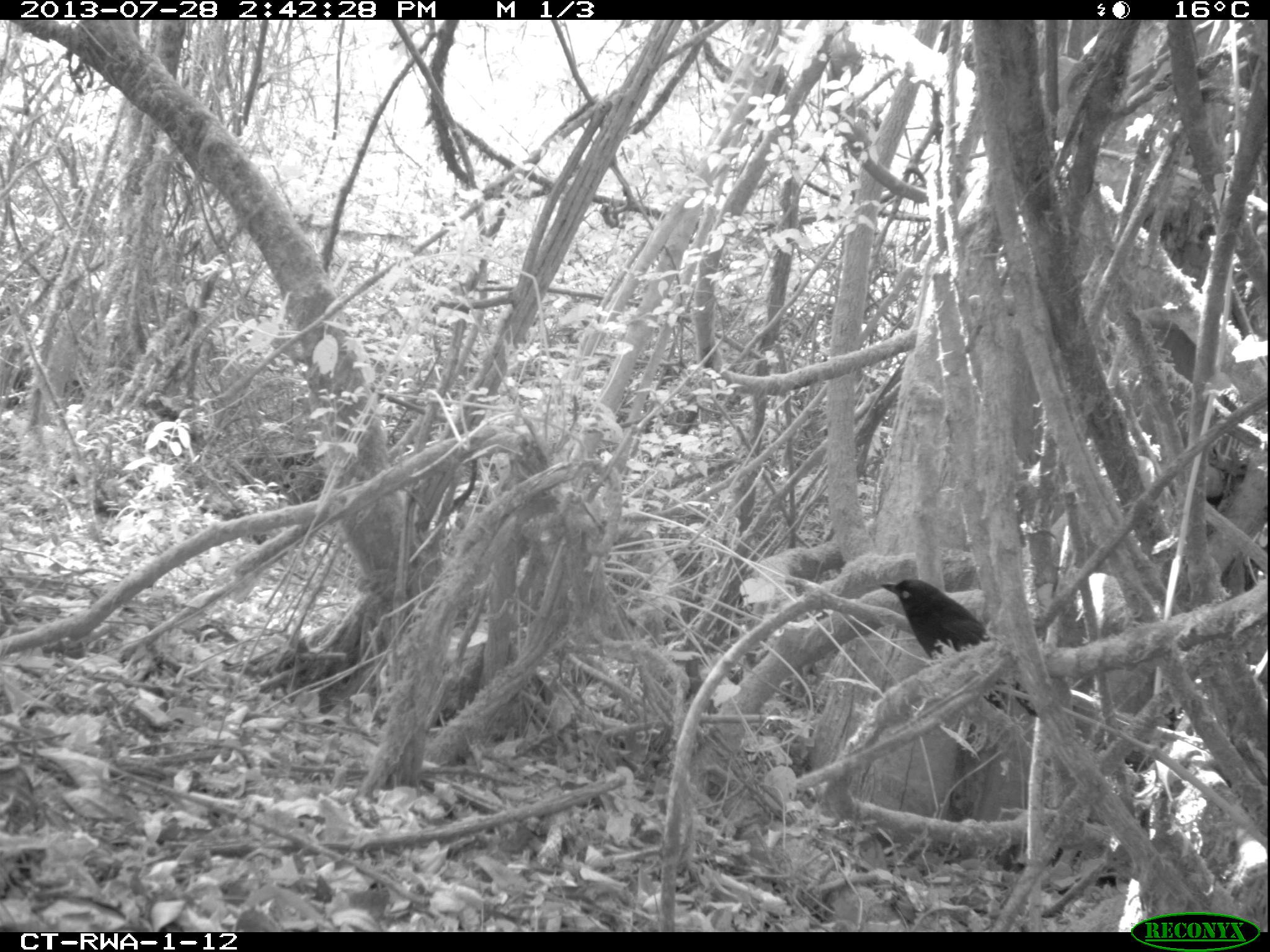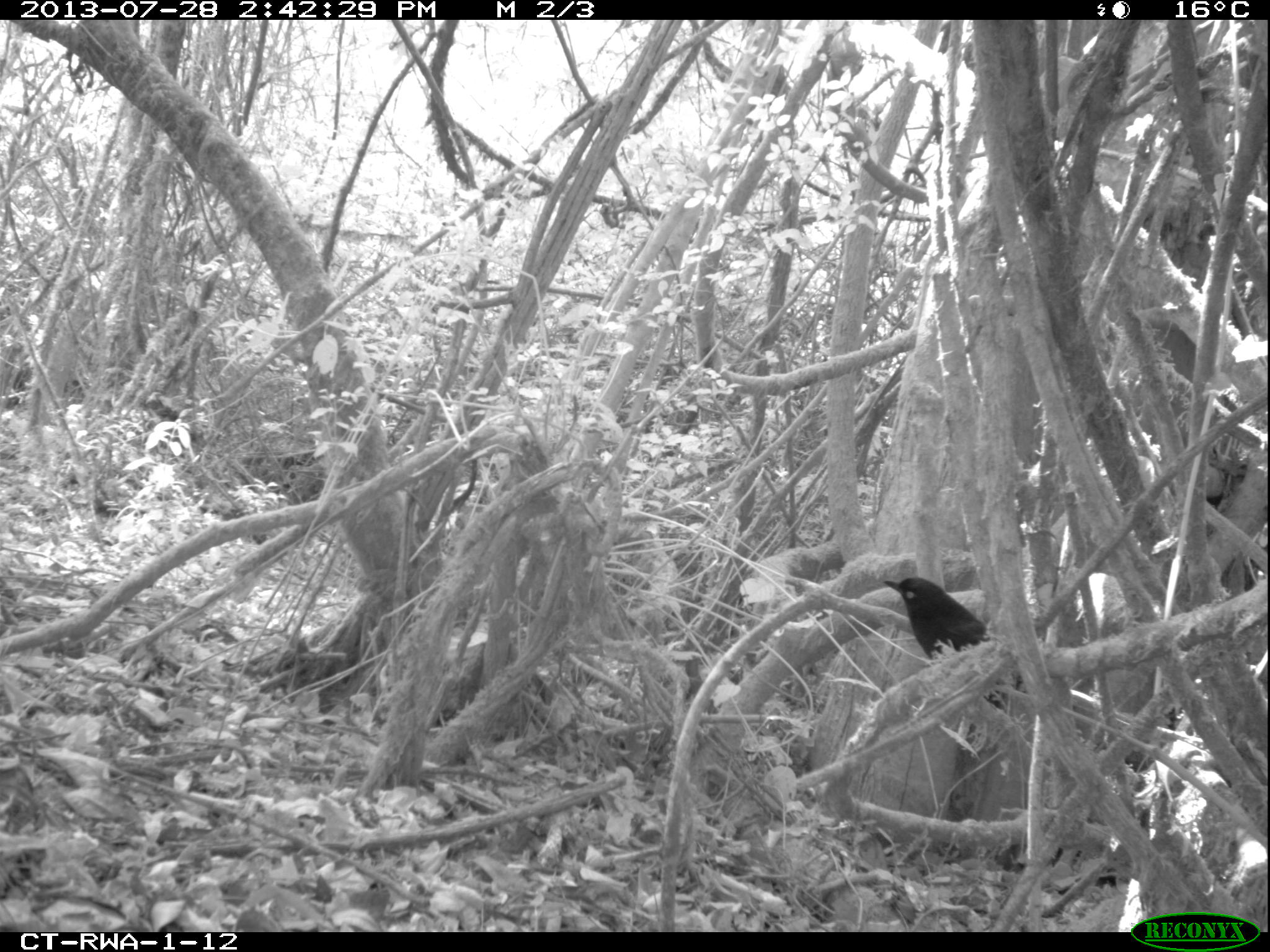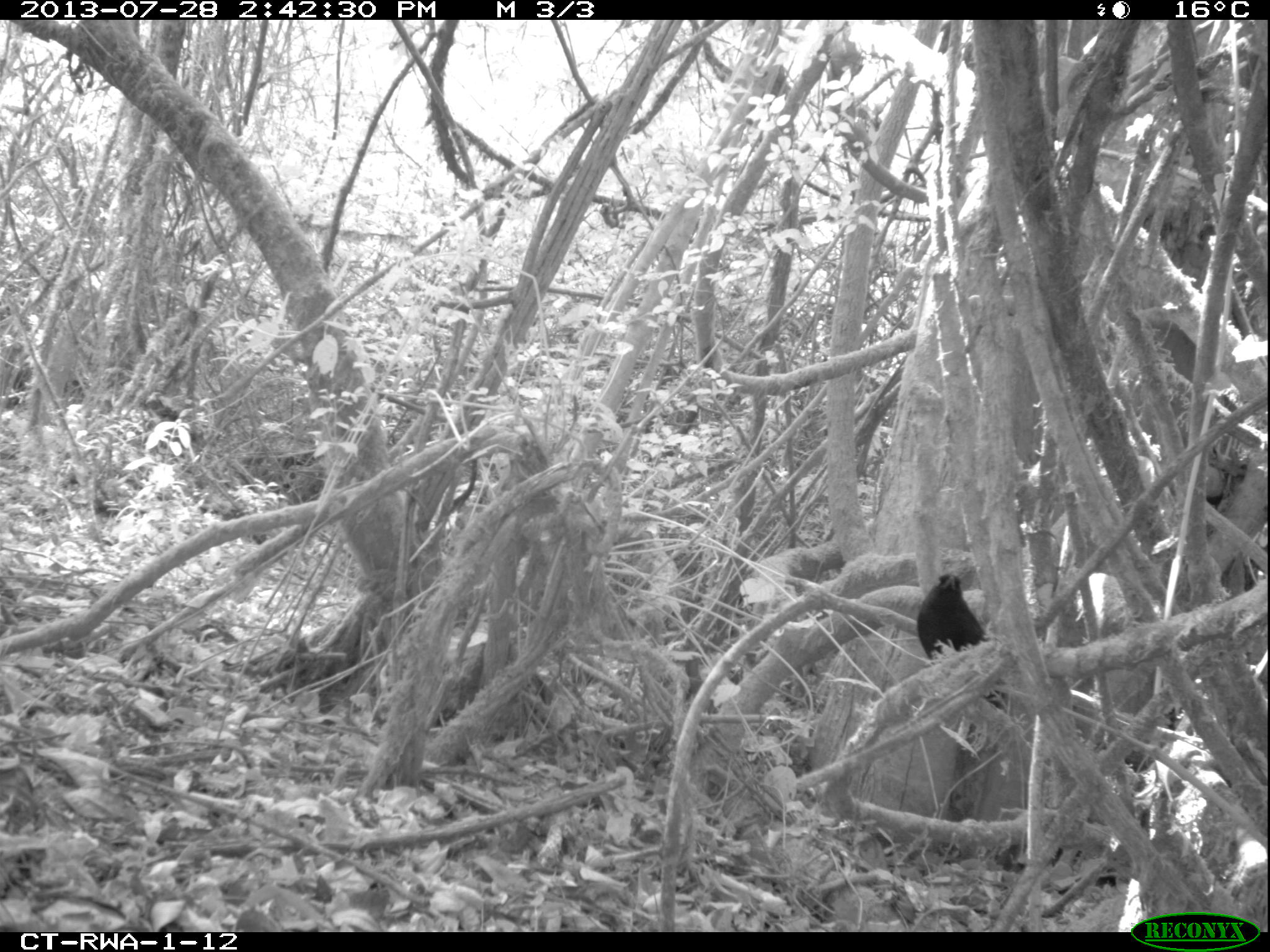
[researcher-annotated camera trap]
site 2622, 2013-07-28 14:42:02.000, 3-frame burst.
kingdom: Animalia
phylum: Chordata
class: Aves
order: Passeriformes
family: Muscicapidae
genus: Melaenornis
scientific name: Melaenornis ardesiacus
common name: yellow-eyed black-flycatcher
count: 1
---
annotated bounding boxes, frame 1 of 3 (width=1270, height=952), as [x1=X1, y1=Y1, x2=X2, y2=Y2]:
melaenornis ardesiacus: [x1=876, y1=576, x2=1074, y2=719]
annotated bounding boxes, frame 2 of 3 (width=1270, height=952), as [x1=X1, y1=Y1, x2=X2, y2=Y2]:
melaenornis ardesiacus: [x1=878, y1=575, x2=1028, y2=710]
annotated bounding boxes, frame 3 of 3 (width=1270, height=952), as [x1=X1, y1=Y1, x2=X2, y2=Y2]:
melaenornis ardesiacus: [x1=917, y1=574, x2=984, y2=663]